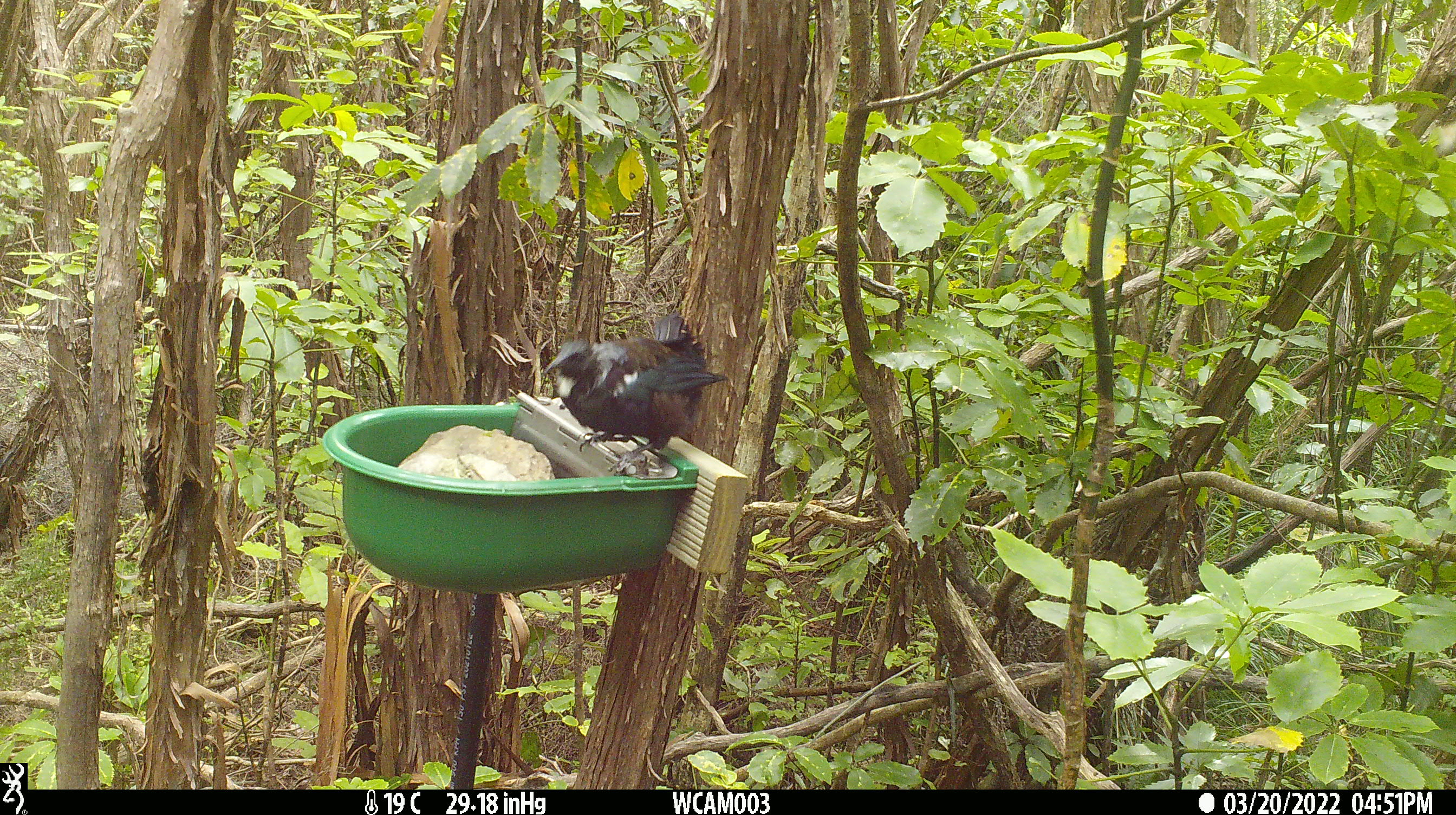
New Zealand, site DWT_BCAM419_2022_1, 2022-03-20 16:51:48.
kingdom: Animalia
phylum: Chordata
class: Aves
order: Passeriformes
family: Meliphagidae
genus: Prosthemadera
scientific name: Prosthemadera novaeseelandiae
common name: tui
Tui (Prosthemadera novaeseelandiae).